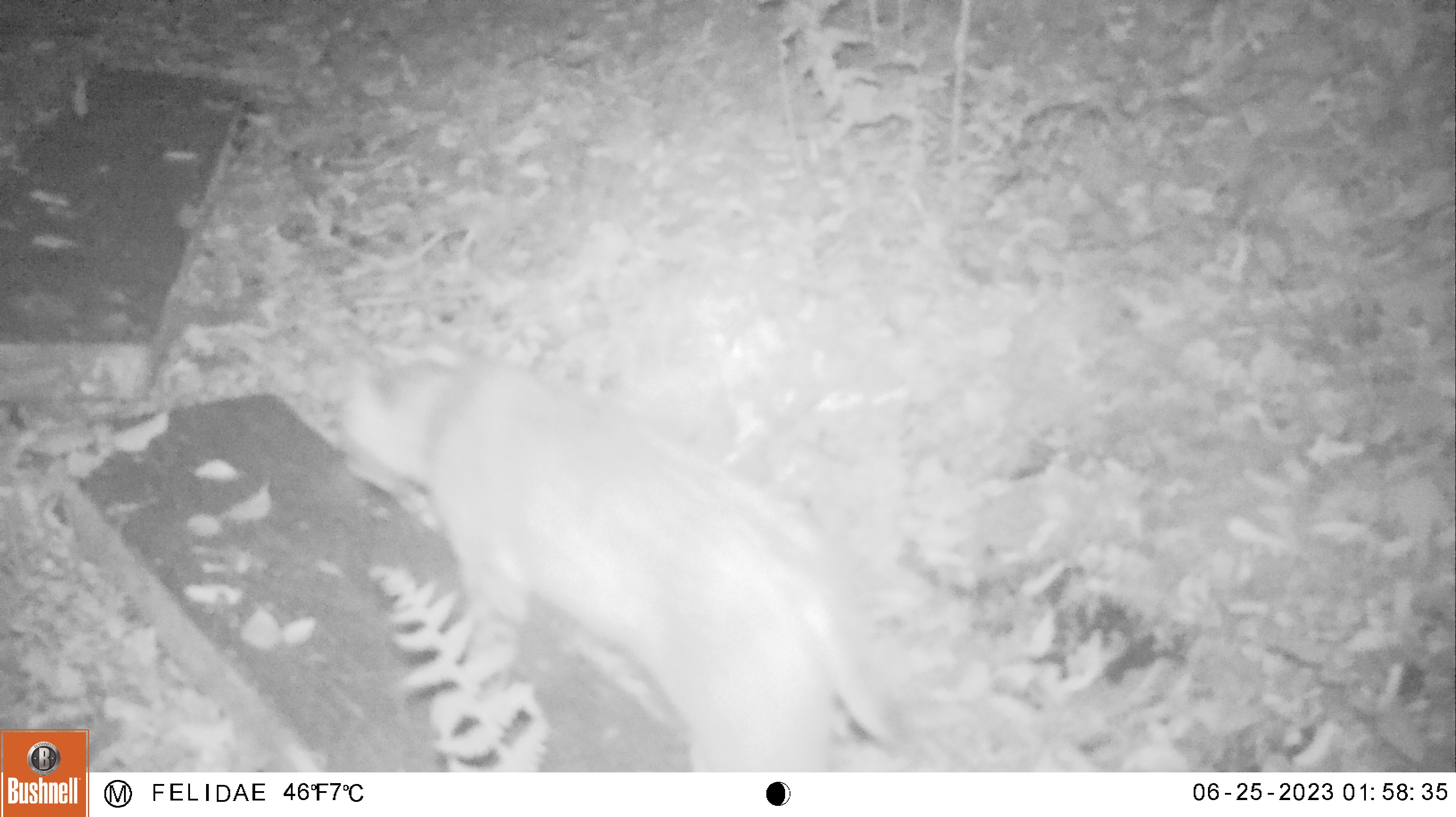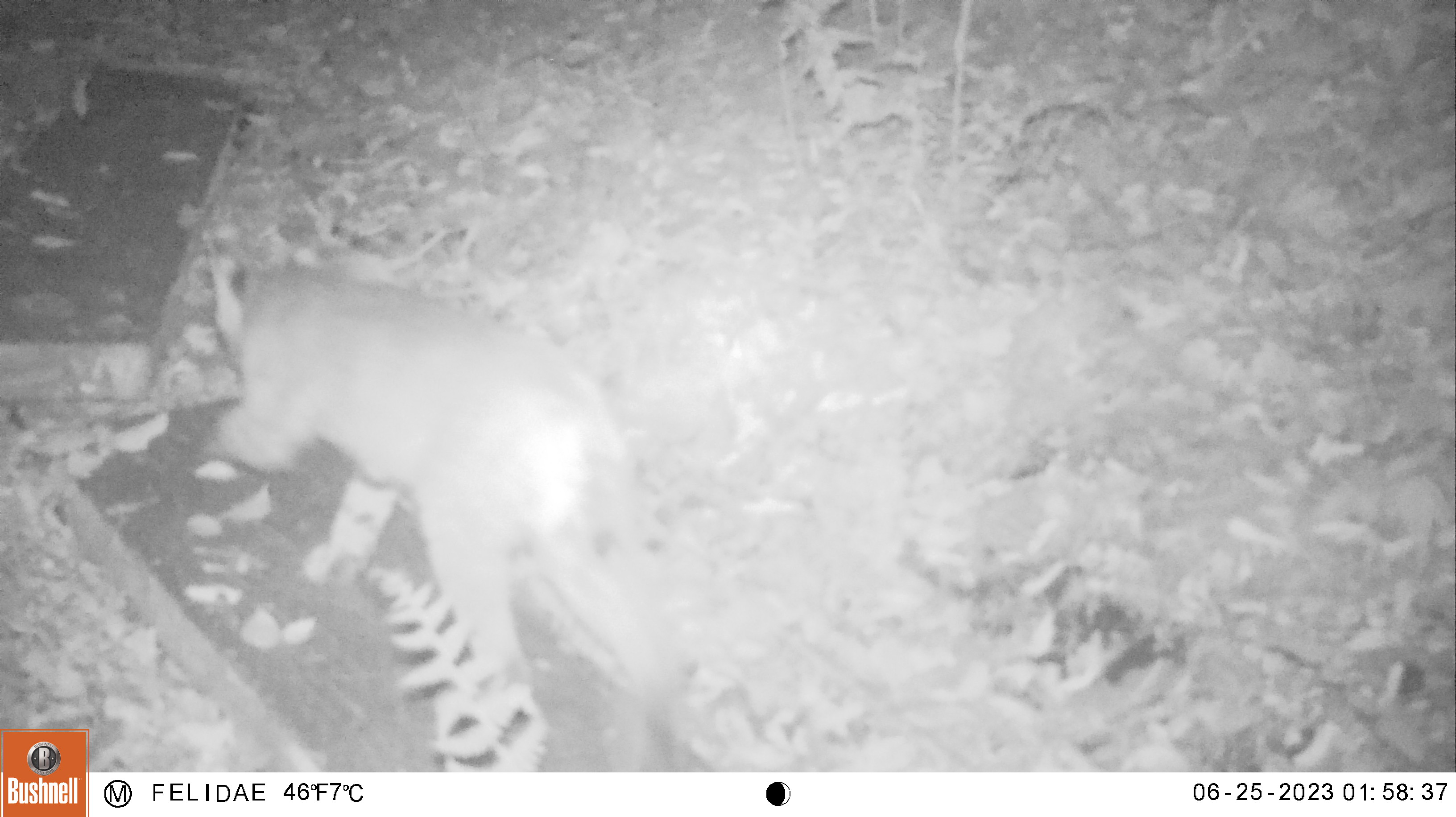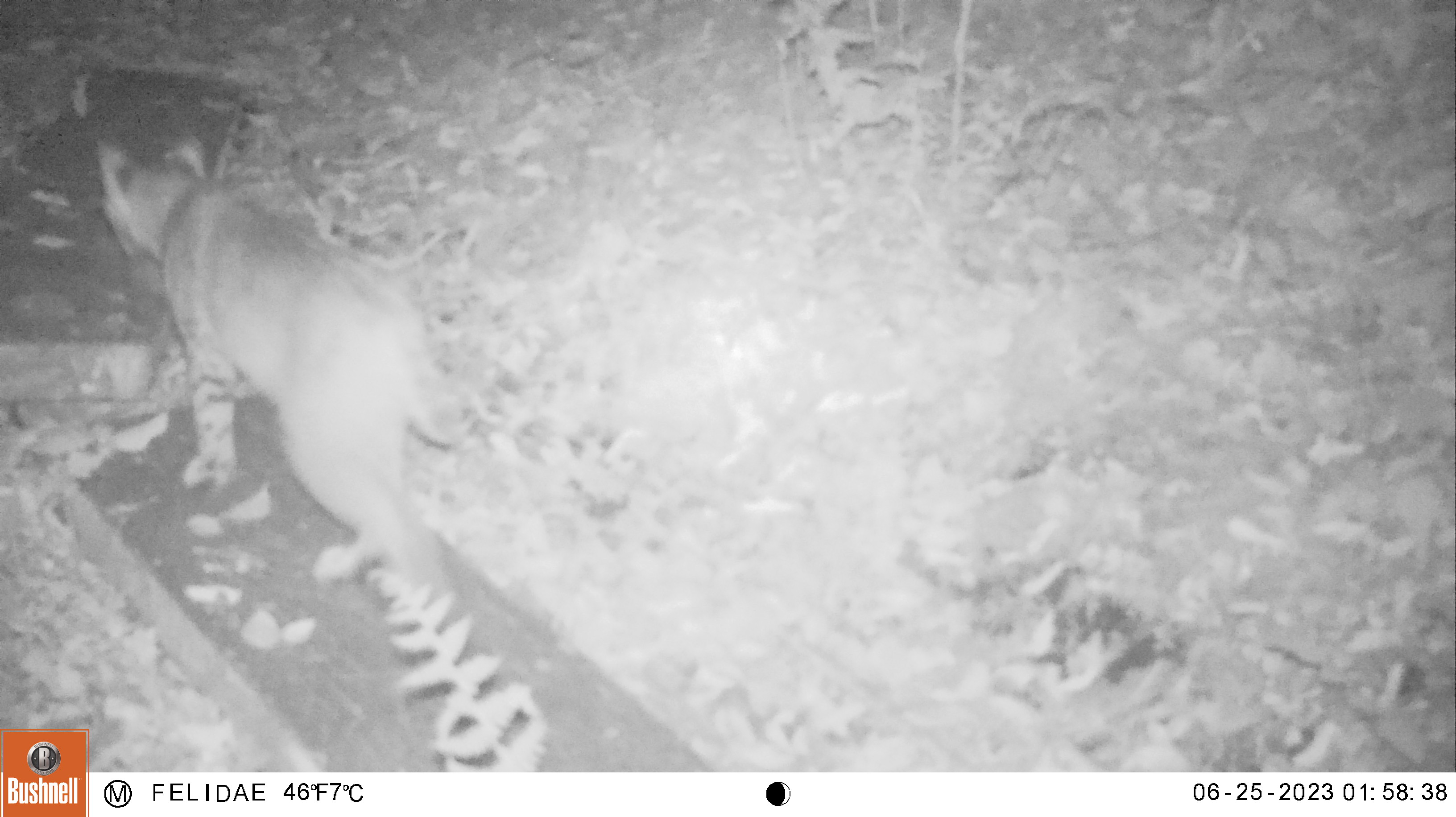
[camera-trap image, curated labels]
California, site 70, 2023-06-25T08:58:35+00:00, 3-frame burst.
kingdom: Animalia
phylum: Chordata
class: Mammalia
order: Carnivora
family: Felidae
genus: Lynx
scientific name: Lynx rufus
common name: bobcat